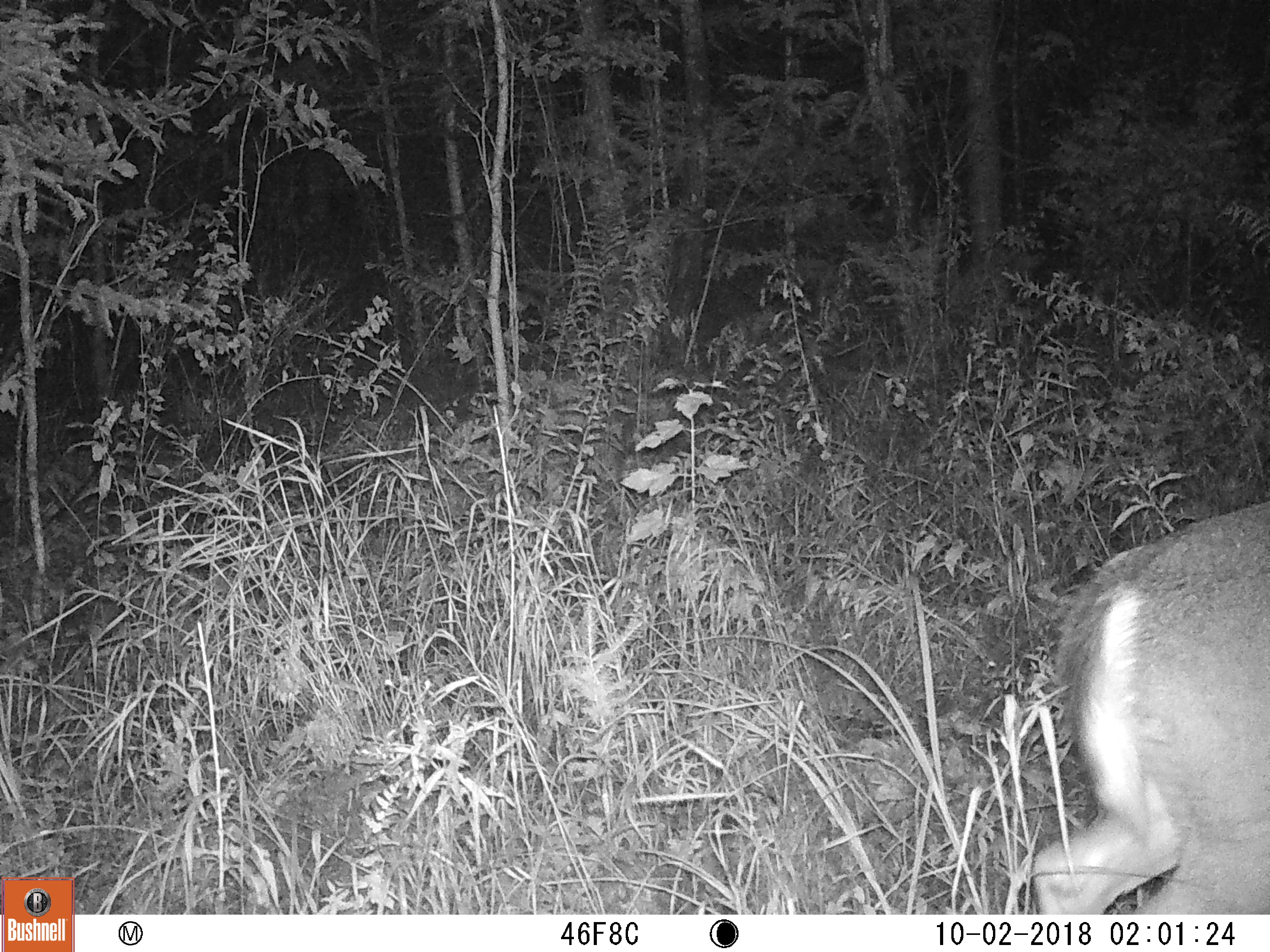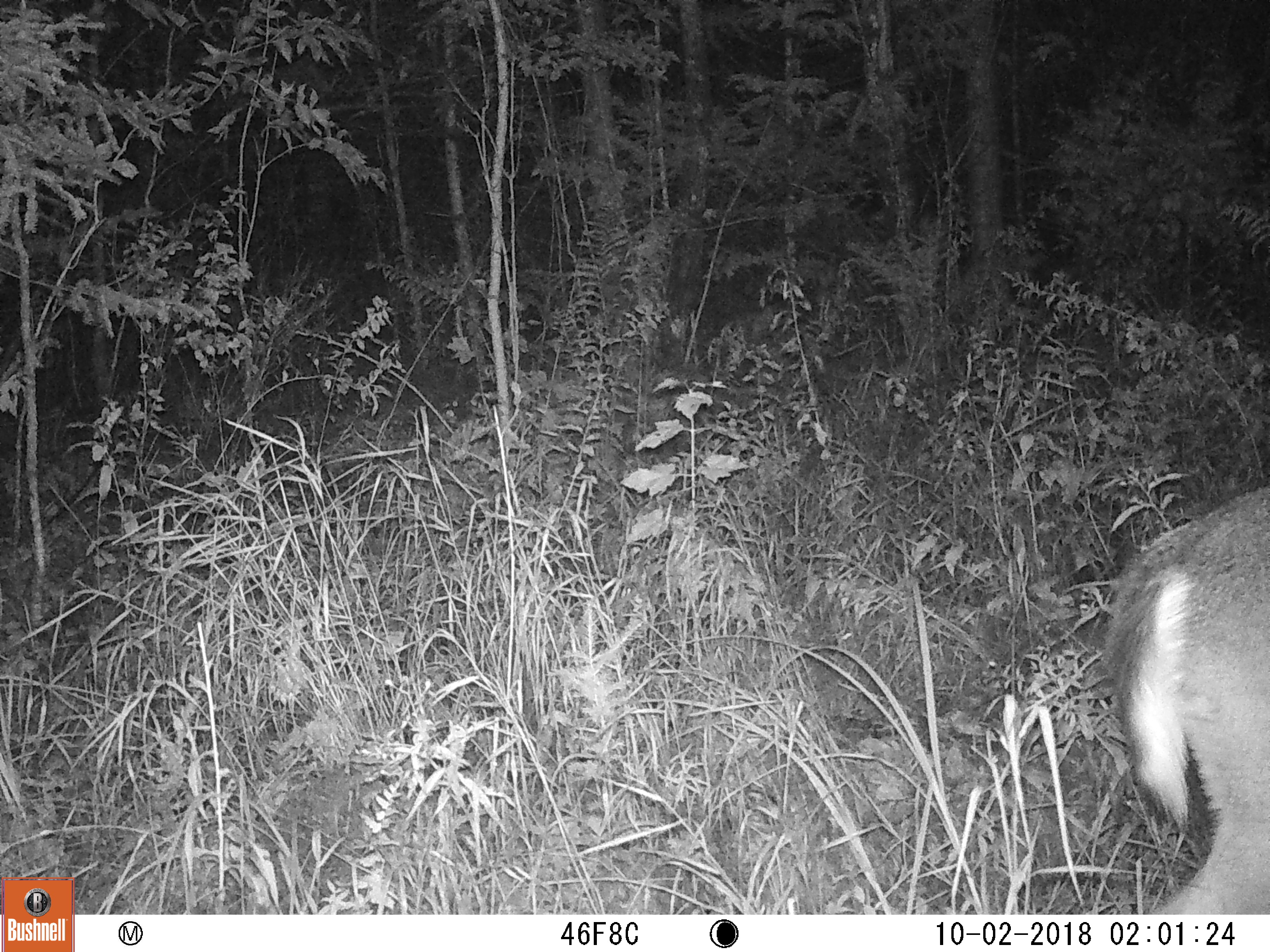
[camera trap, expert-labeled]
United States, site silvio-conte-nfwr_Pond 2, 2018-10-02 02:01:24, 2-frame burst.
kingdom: Animalia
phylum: Chordata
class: Mammalia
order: Artiodactyla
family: Cervidae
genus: Odocoileus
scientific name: Odocoileus virginianus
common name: white-tailed deer